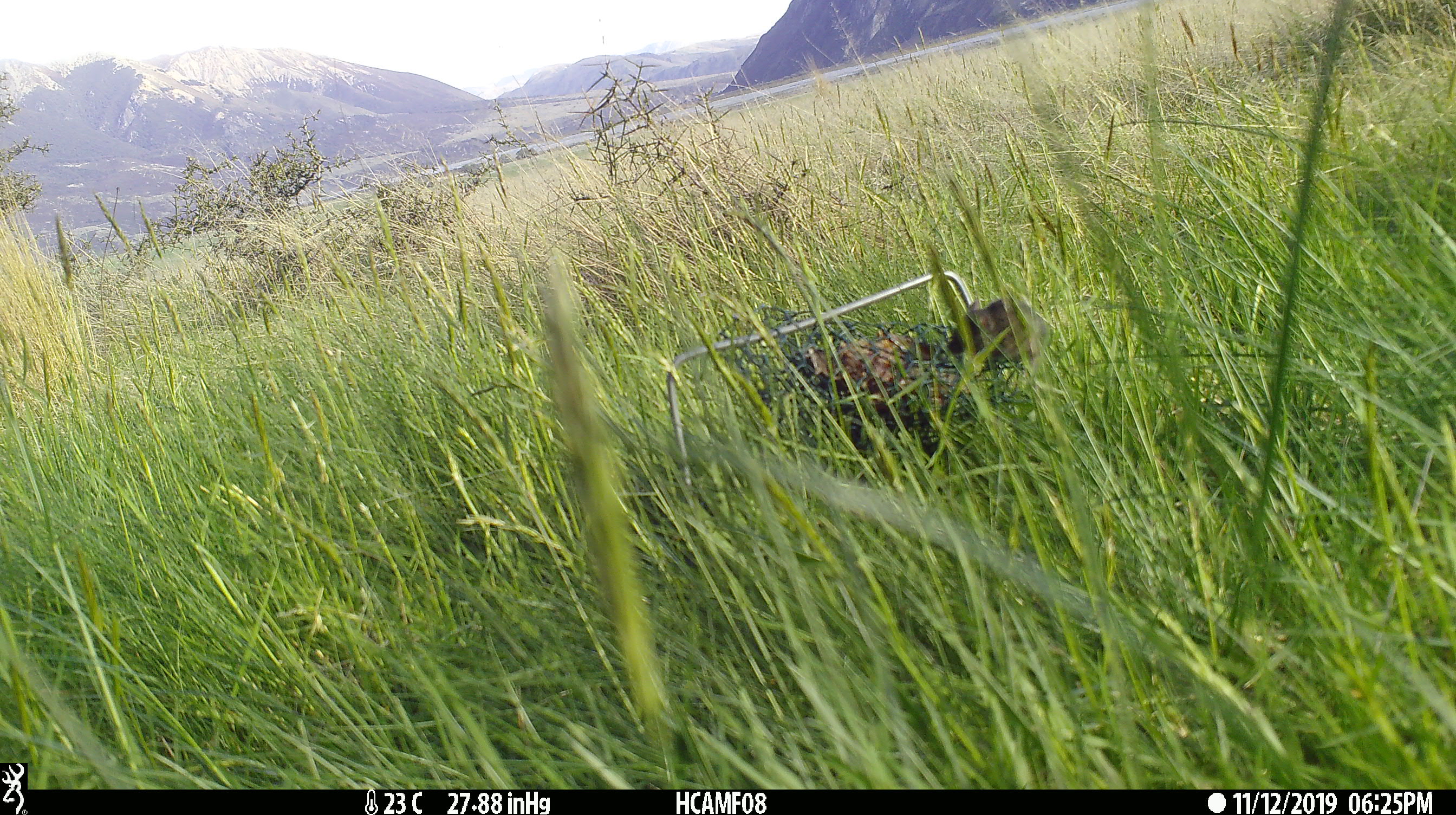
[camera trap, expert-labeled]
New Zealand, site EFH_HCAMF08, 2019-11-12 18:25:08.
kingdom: Animalia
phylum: Chordata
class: Mammalia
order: Rodentia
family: Muridae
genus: Mus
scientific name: Mus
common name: mouse